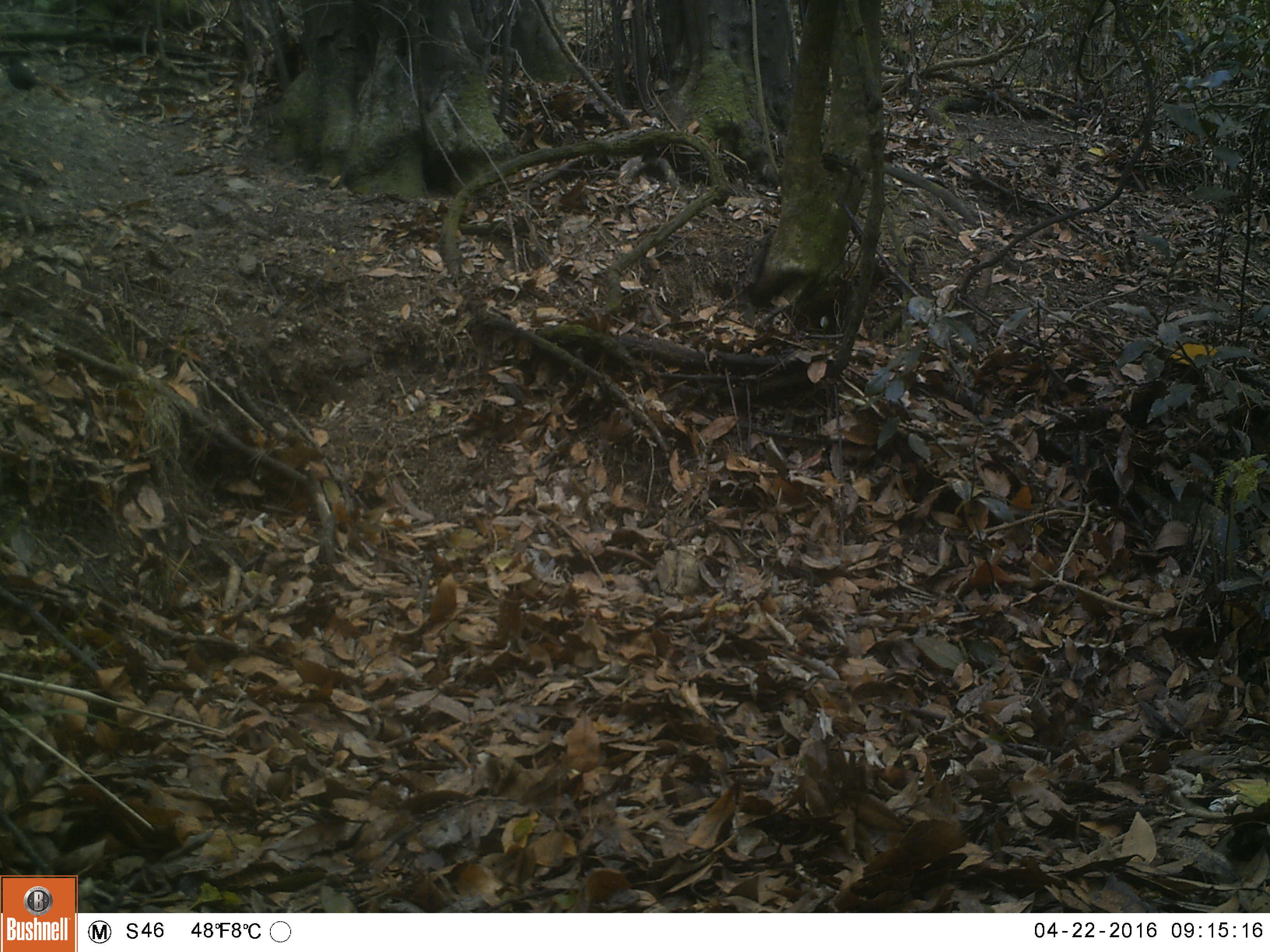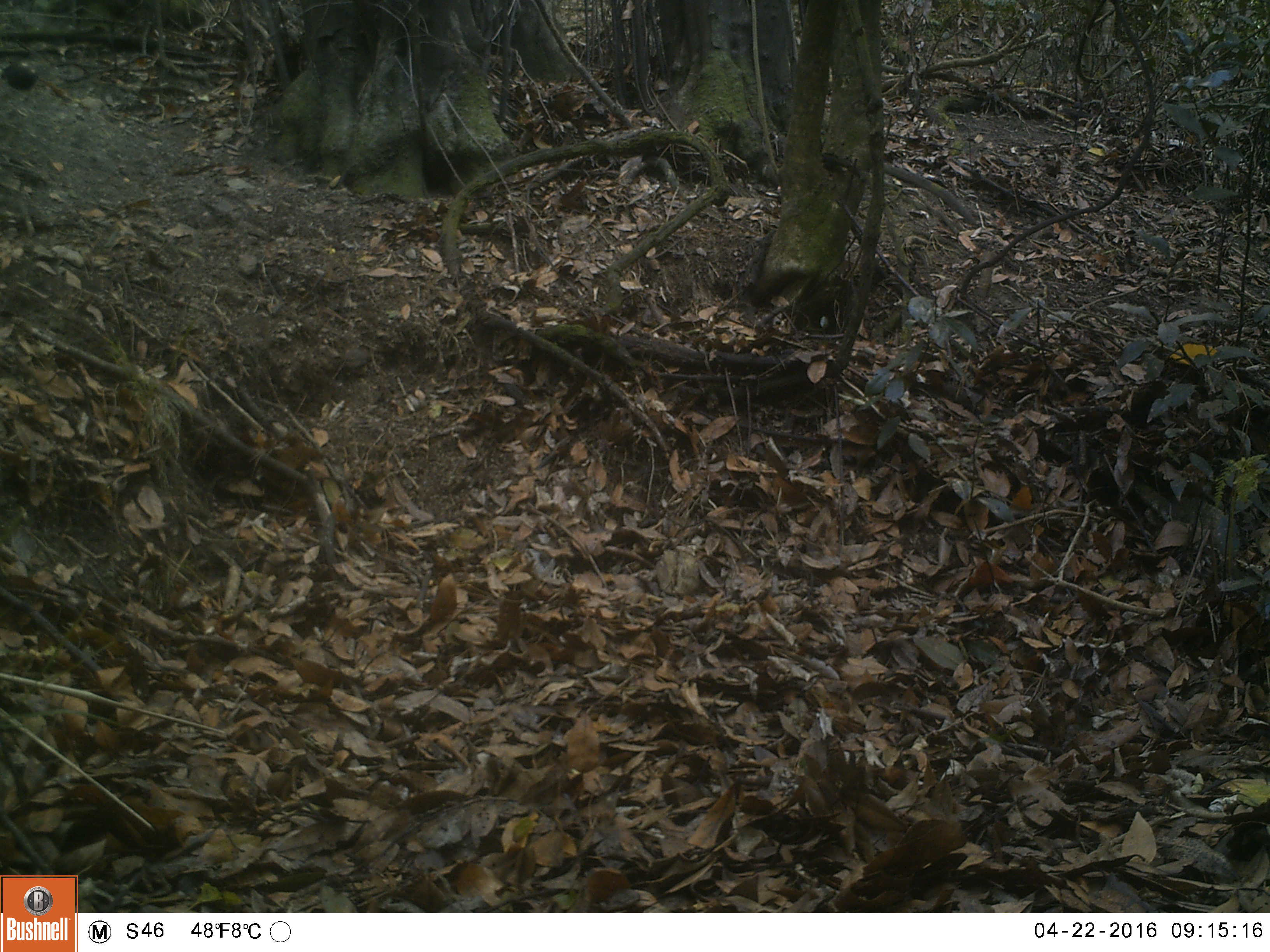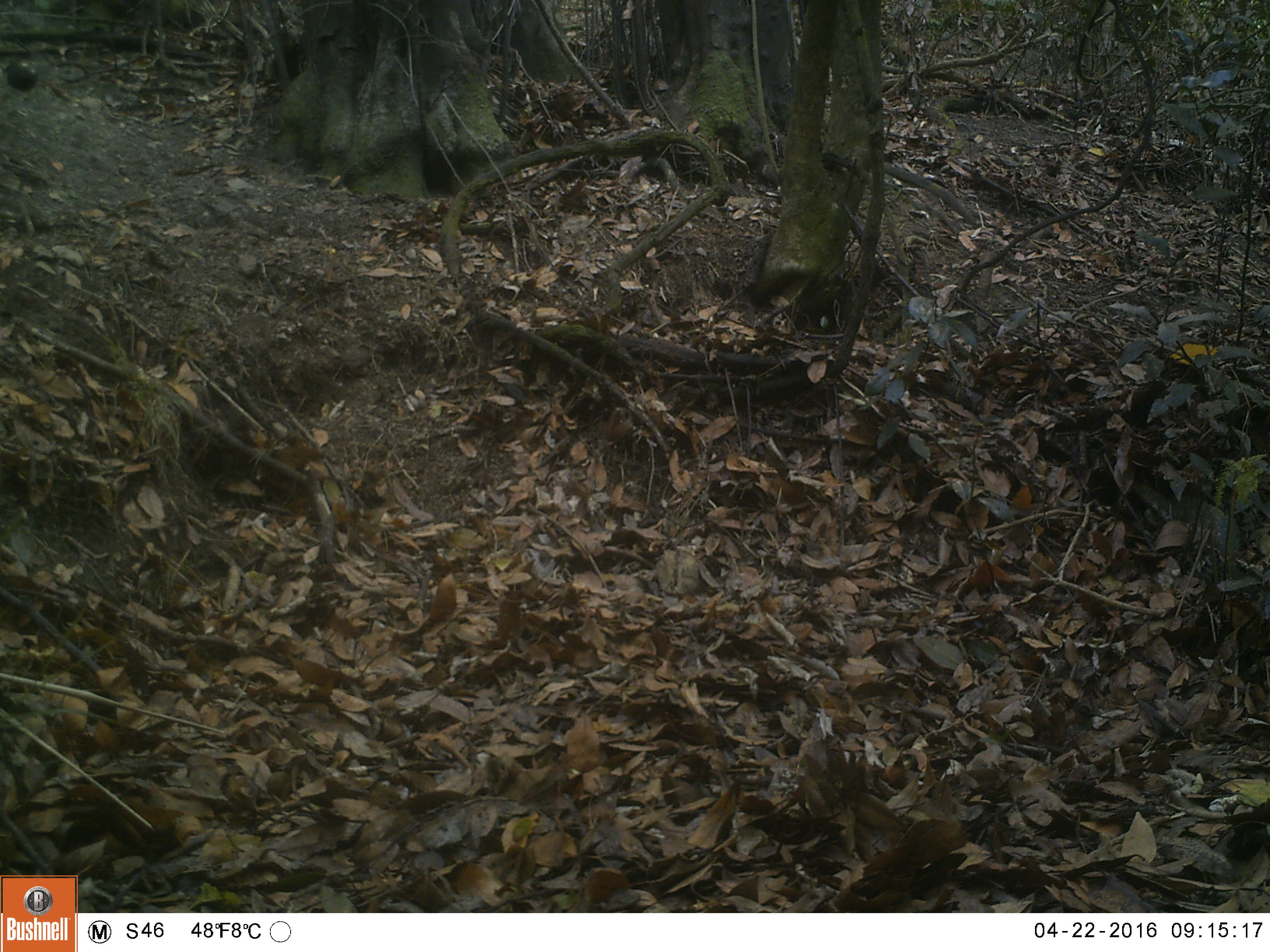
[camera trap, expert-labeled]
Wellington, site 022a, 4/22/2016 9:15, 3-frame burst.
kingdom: Animalia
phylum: Chordata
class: Aves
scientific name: Aves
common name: bird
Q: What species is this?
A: Bird (Aves).